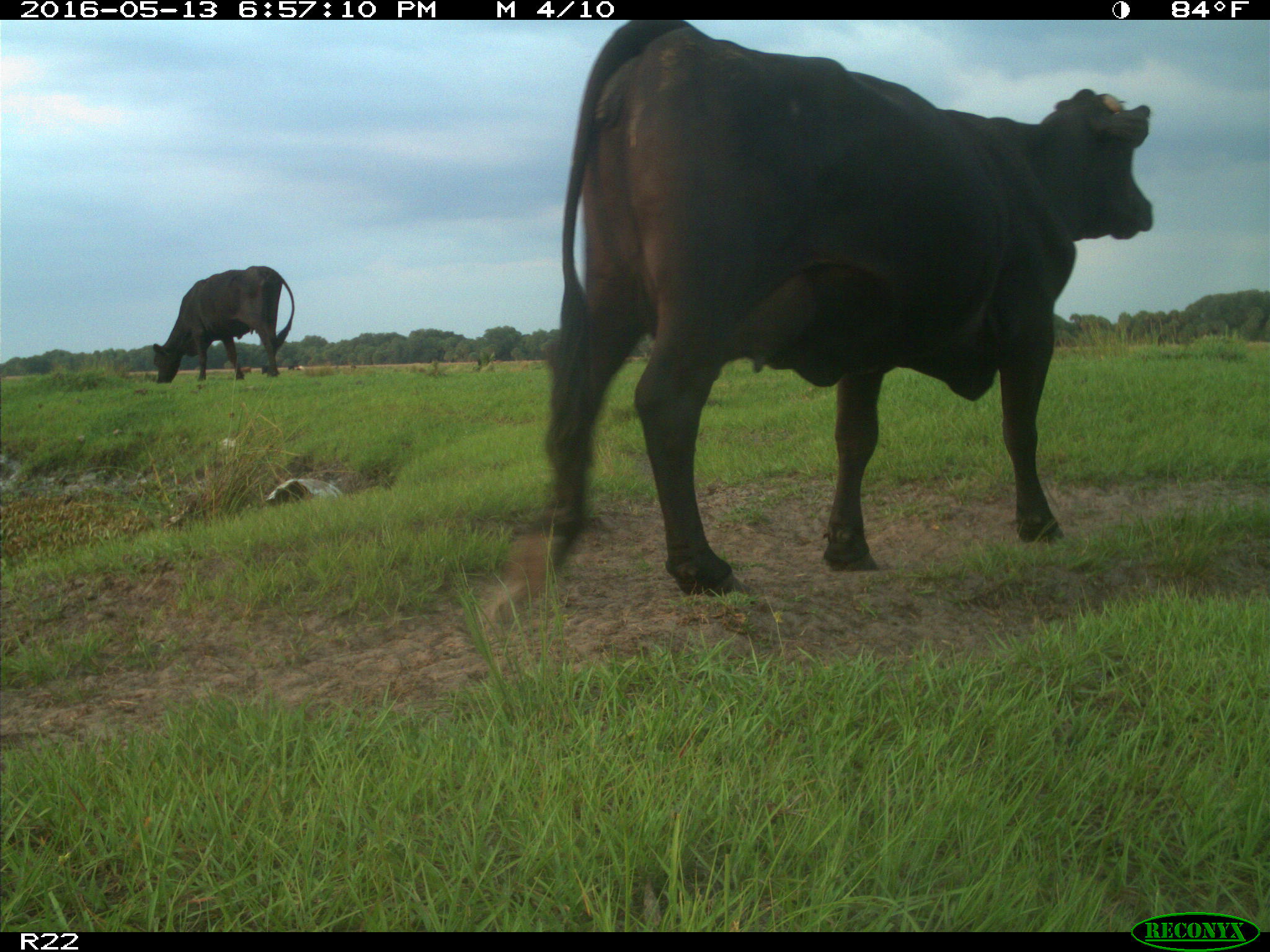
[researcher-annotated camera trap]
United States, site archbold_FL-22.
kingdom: Animalia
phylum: Chordata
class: Mammalia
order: Artiodactyla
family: Bovidae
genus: Bos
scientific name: Bos taurus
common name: domestic cow